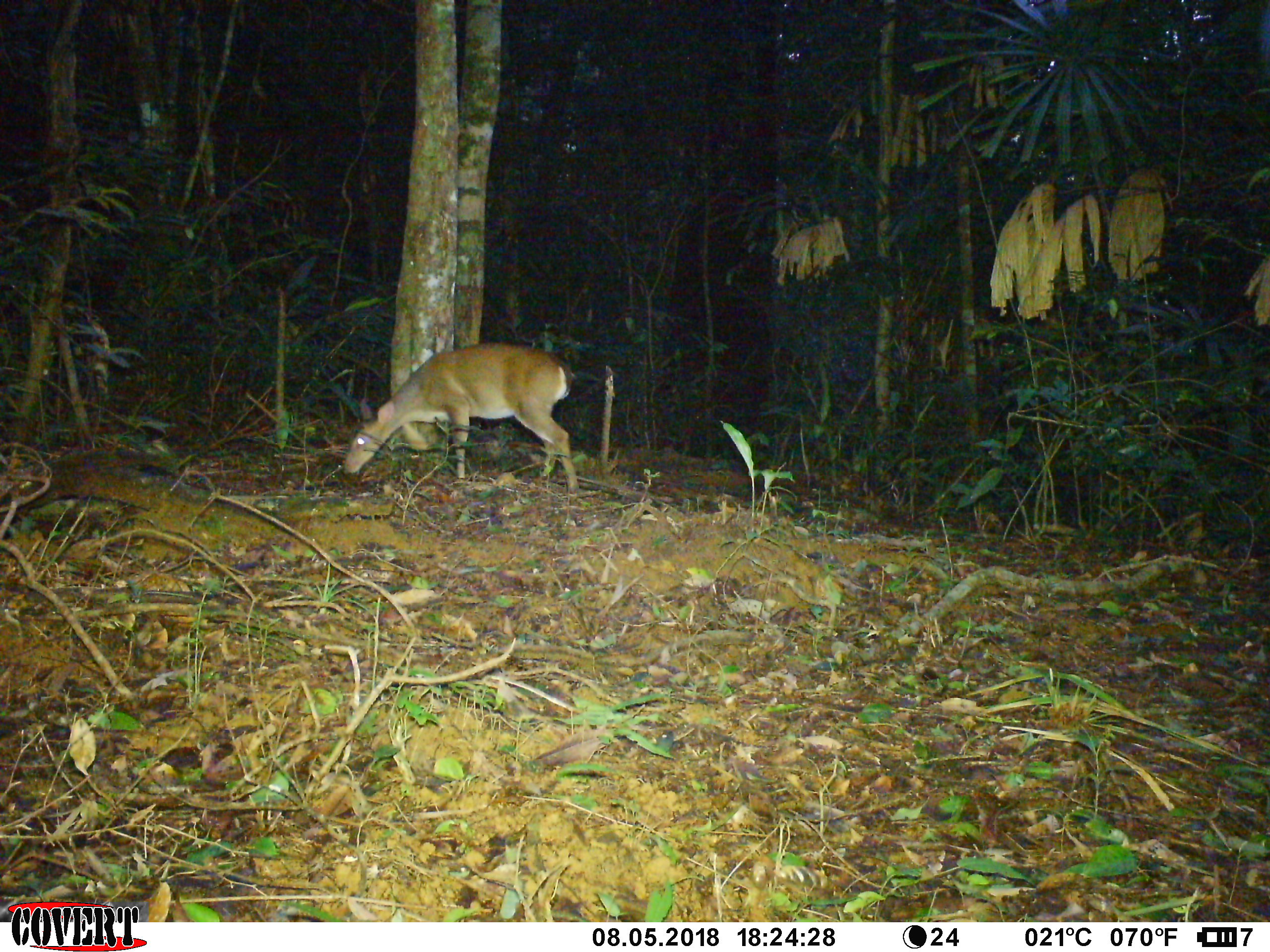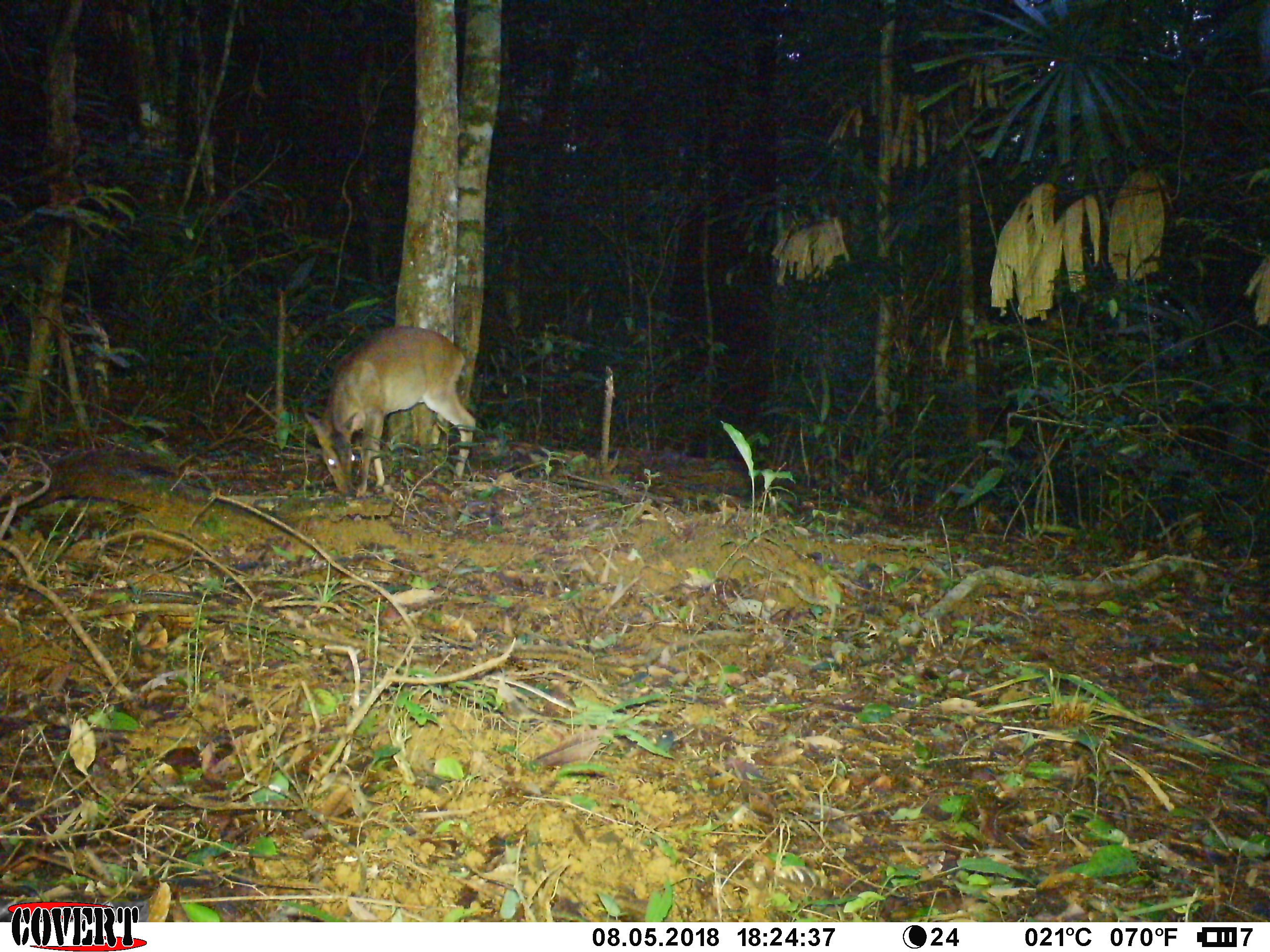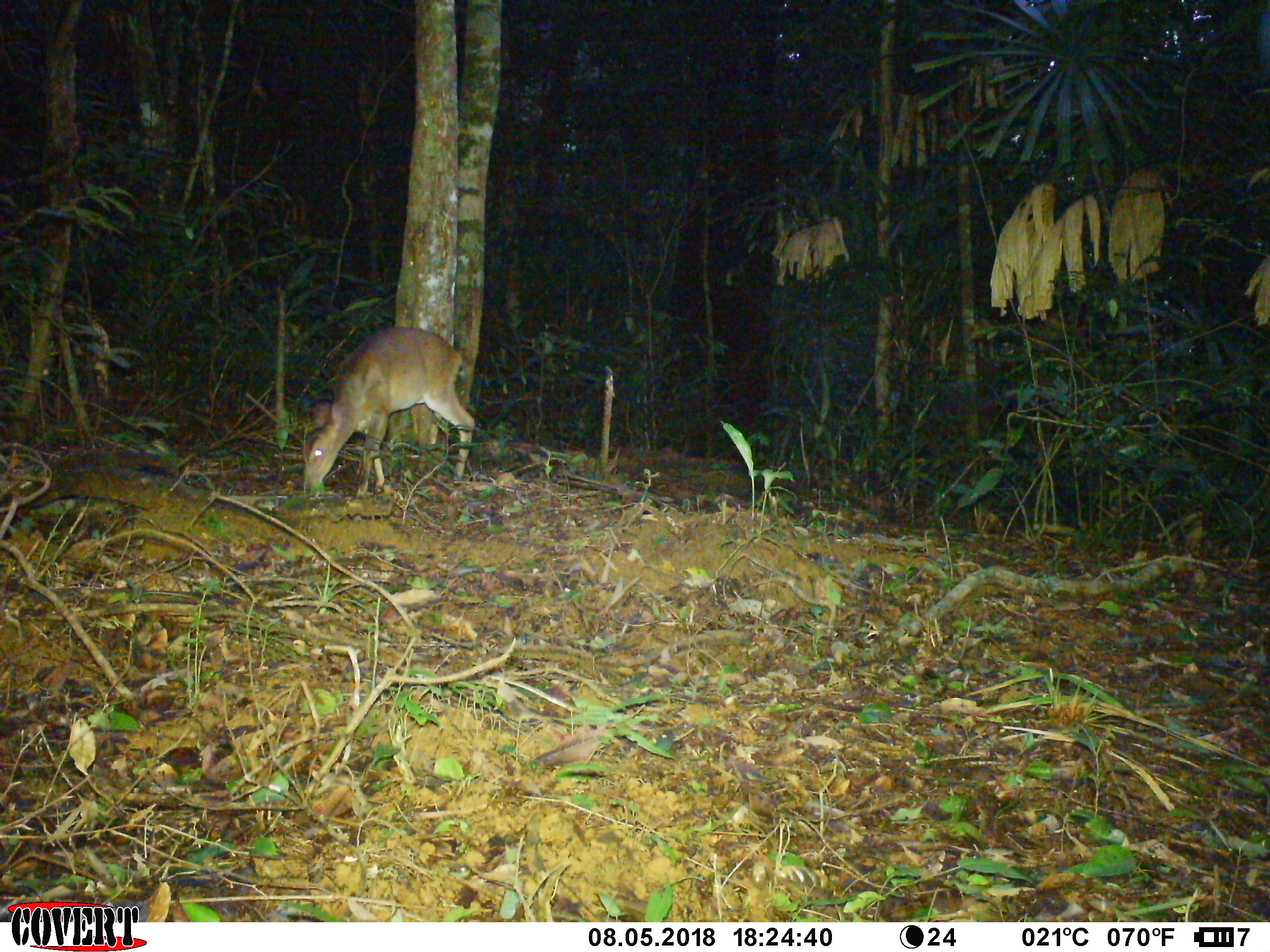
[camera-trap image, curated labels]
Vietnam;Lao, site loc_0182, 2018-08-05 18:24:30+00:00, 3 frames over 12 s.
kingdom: Animalia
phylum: Chordata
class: Mammalia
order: Artiodactyla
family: Cervidae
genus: Muntiacus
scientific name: Muntiacus vuquangensis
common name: large-antlered muntjac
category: large antlered muntjac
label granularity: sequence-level